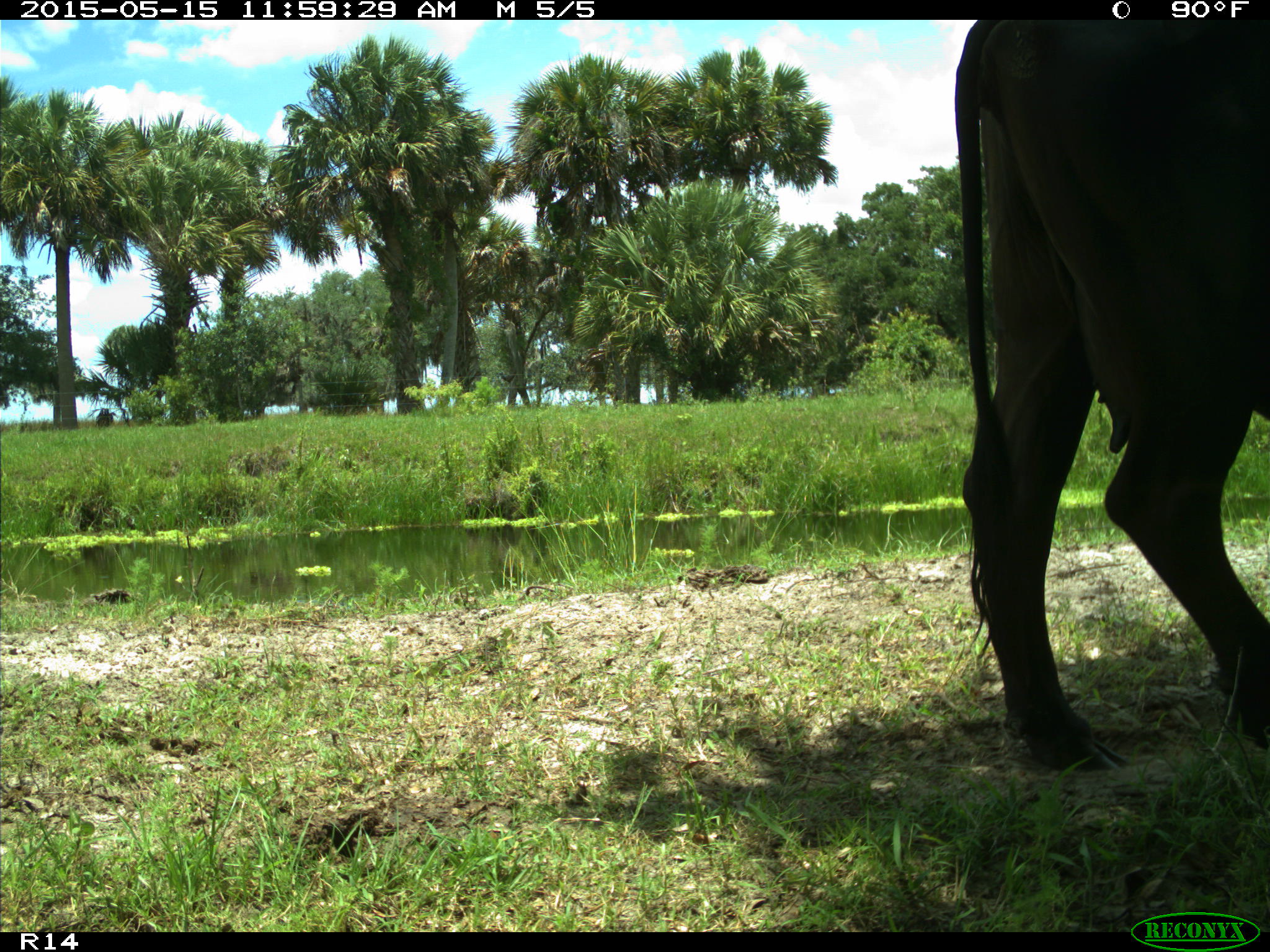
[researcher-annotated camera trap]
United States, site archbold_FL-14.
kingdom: Animalia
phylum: Chordata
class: Mammalia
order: Artiodactyla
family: Bovidae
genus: Bos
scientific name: Bos taurus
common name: domestic cow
Bos taurus (domestic cow).